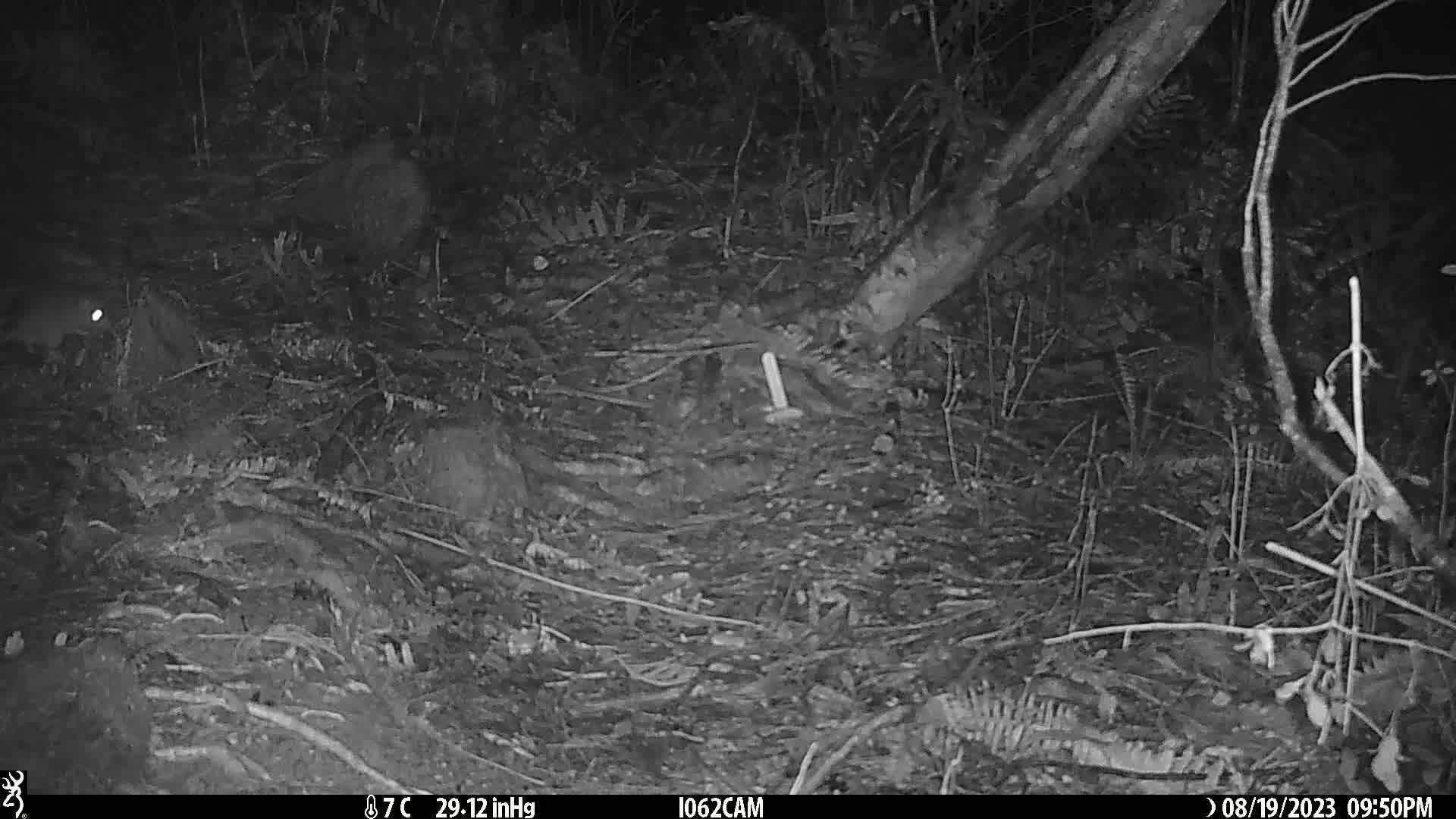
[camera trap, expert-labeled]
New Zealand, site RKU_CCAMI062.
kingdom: Animalia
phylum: Chordata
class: Mammalia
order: Rodentia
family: Muridae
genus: Rattus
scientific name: Rattus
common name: rat